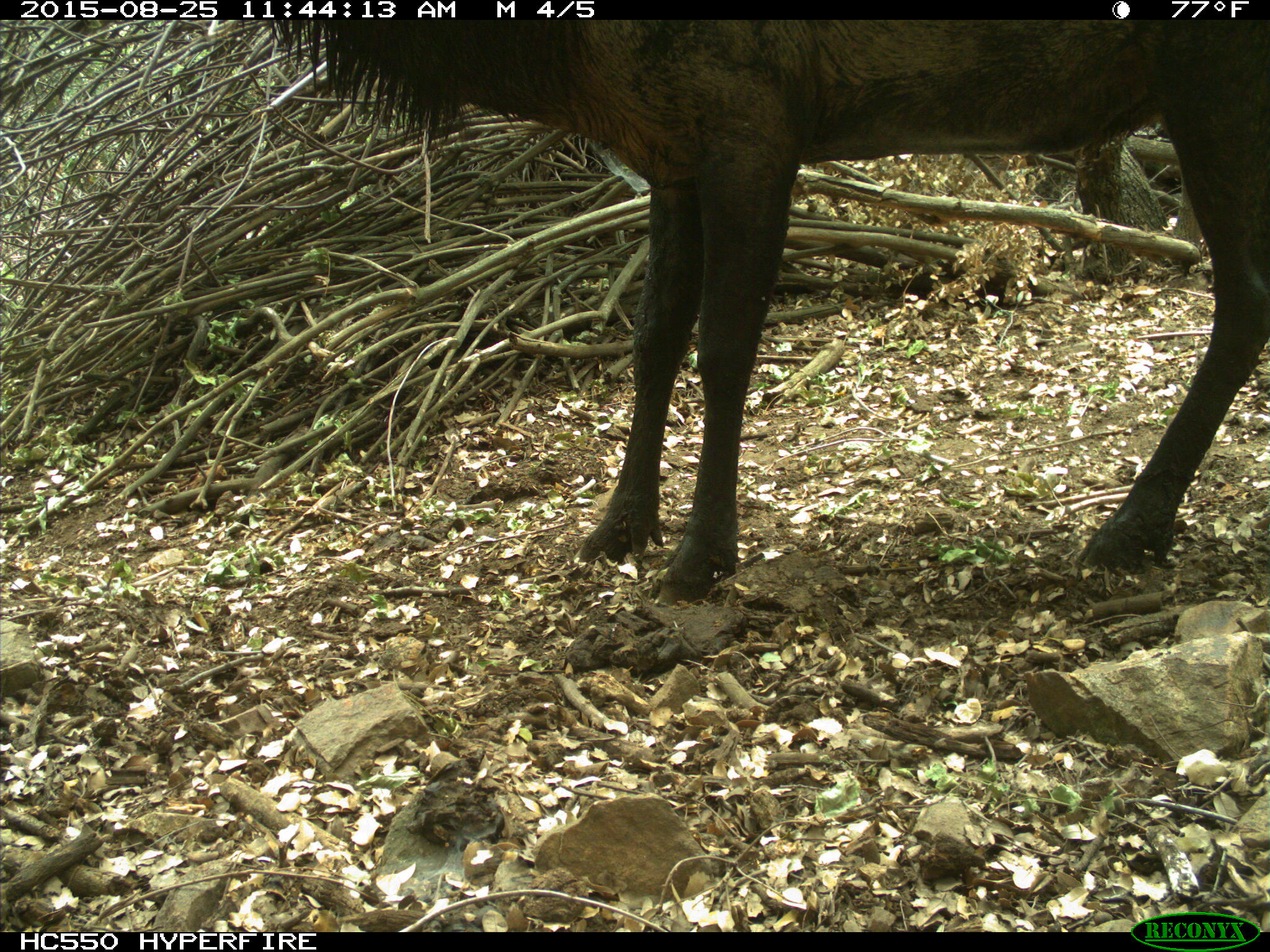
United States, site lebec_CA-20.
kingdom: Animalia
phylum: Chordata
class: Mammalia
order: Artiodactyla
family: Cervidae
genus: Cervus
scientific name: Cervus canadensis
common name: elk